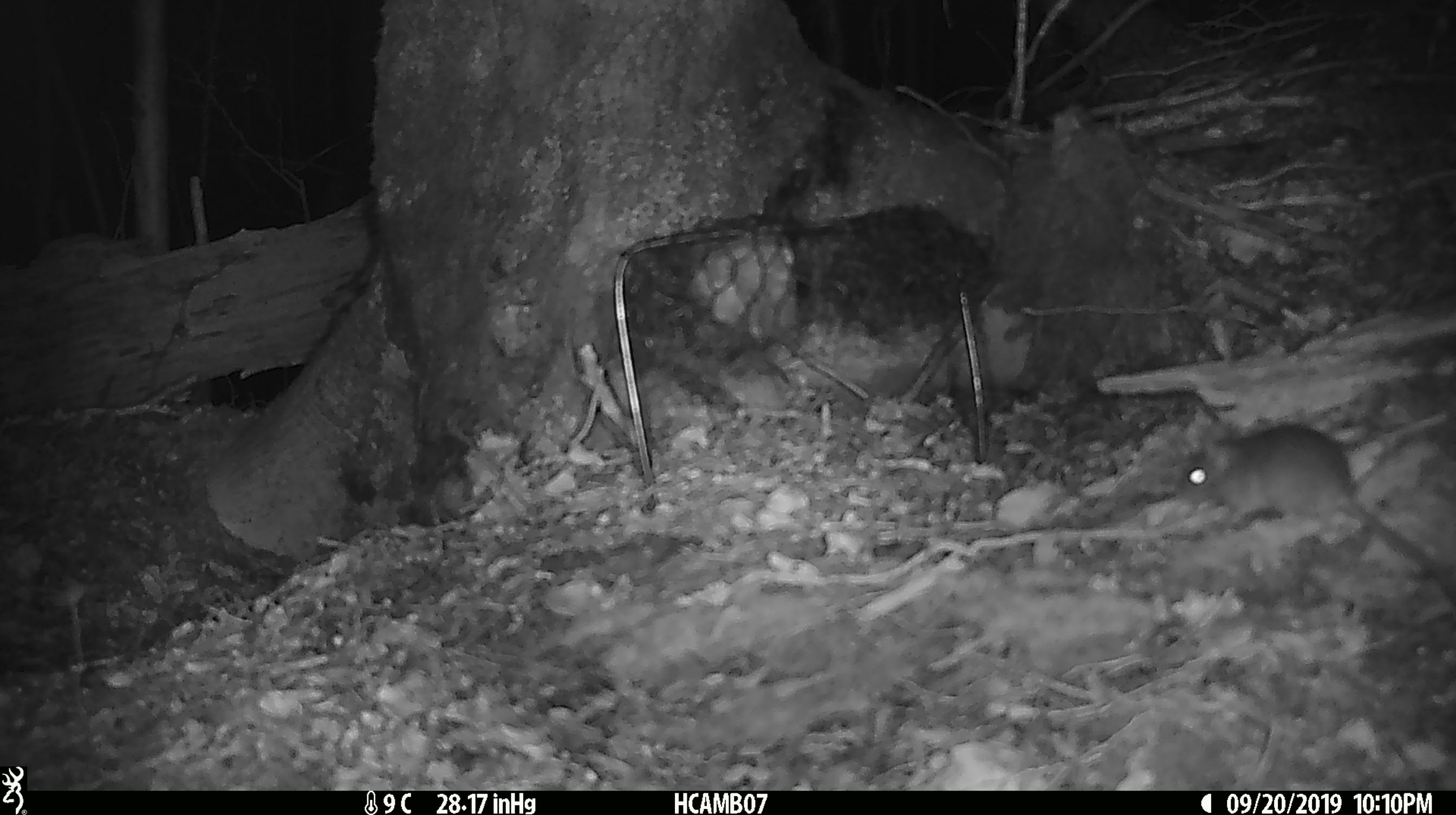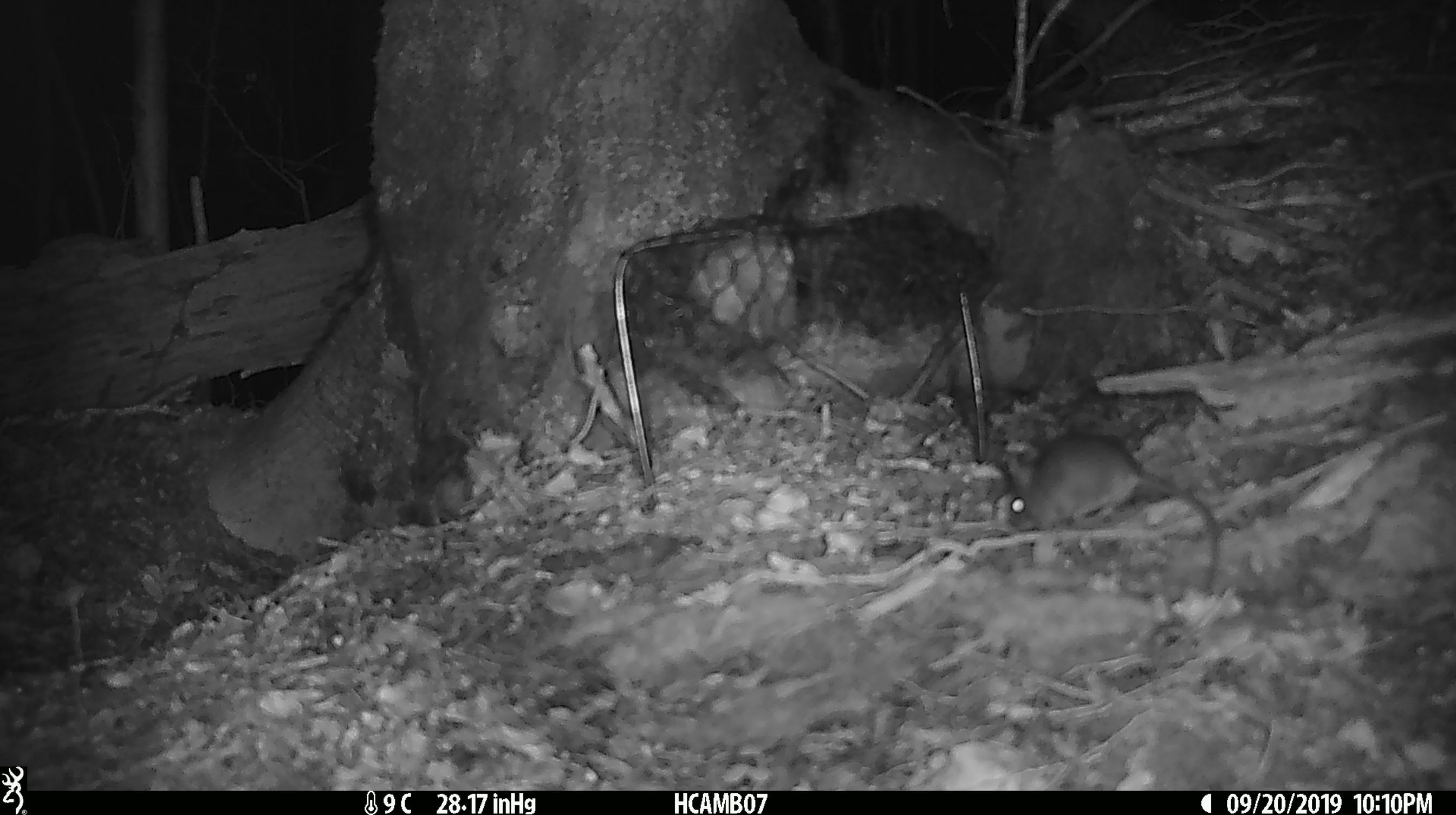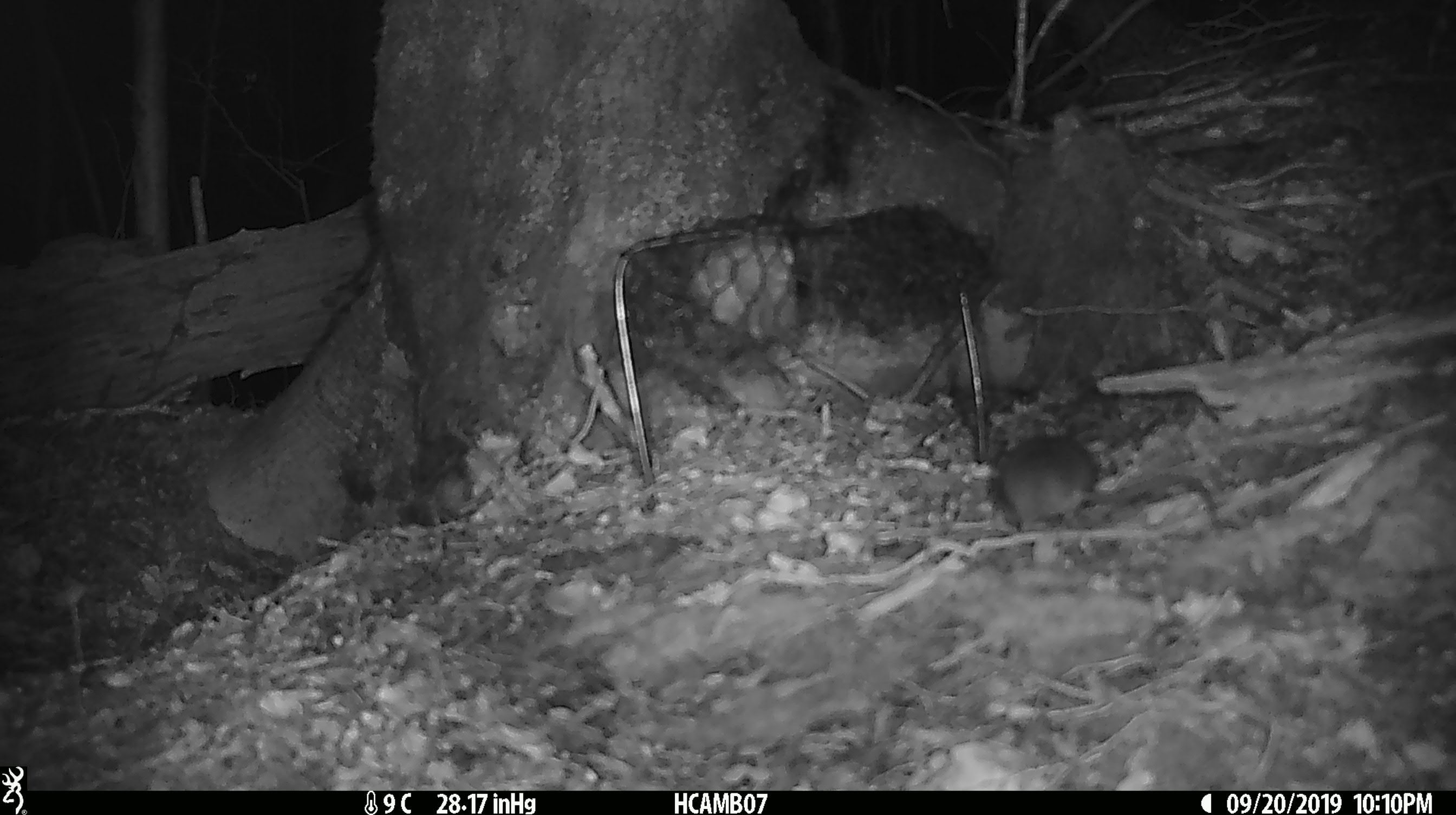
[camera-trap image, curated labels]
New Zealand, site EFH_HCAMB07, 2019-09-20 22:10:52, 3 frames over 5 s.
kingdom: Animalia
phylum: Chordata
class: Mammalia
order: Rodentia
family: Muridae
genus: Mus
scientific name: Mus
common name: mouse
Mouse (Mus).